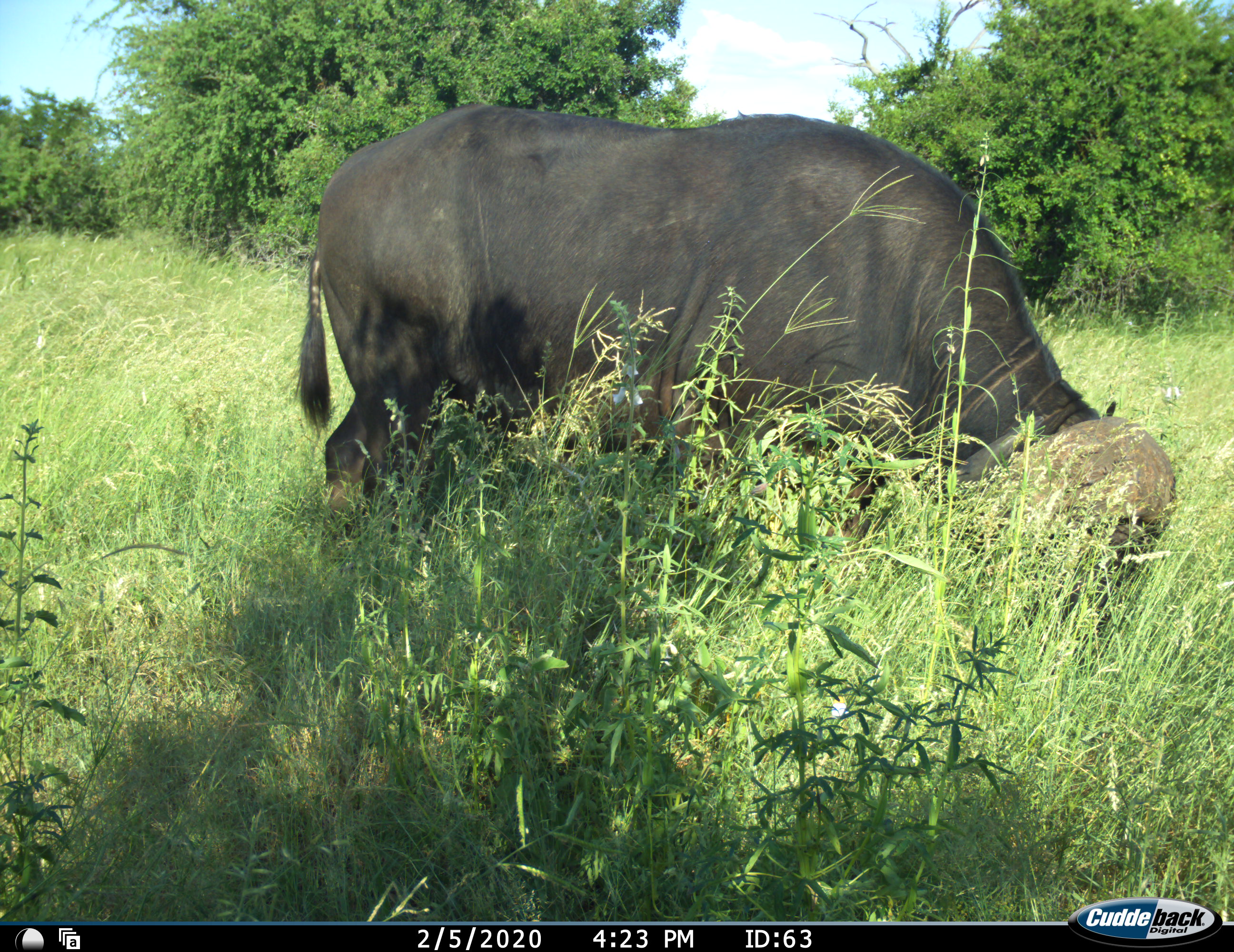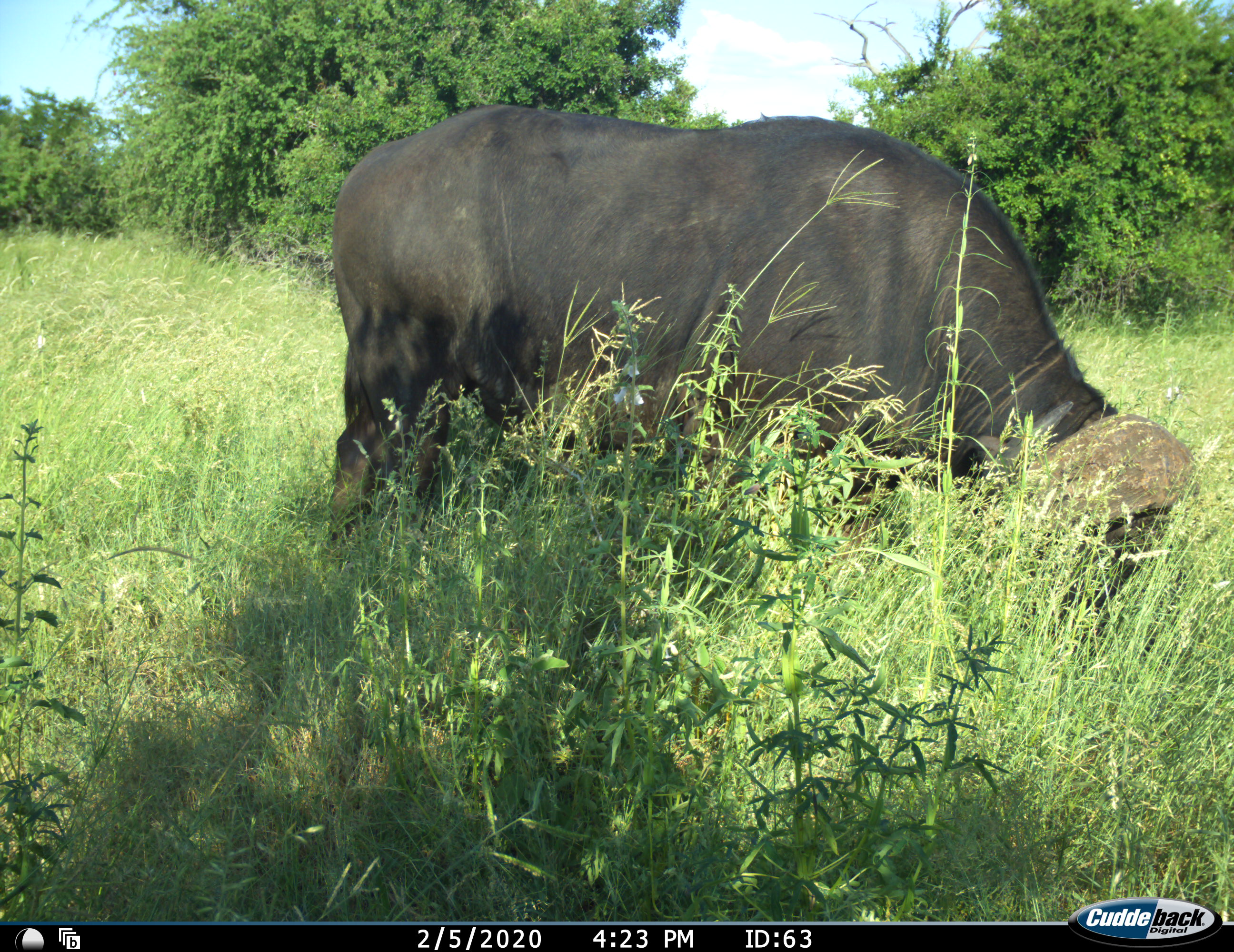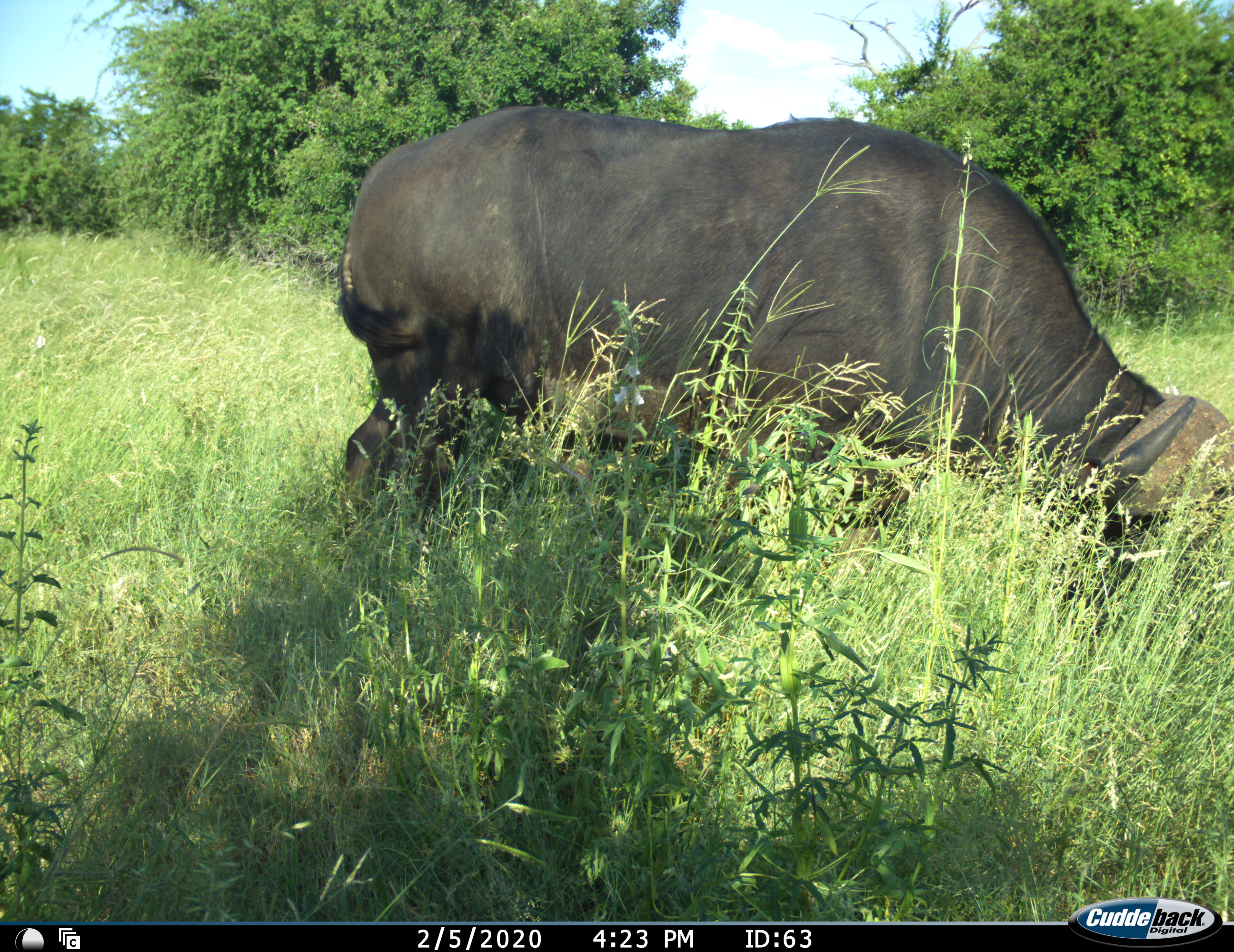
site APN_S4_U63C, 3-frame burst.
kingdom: Animalia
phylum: Chordata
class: Mammalia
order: Artiodactyla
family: Bovidae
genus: Syncerus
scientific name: Syncerus caffer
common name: african buffalo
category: buffalo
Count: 1.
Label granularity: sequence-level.